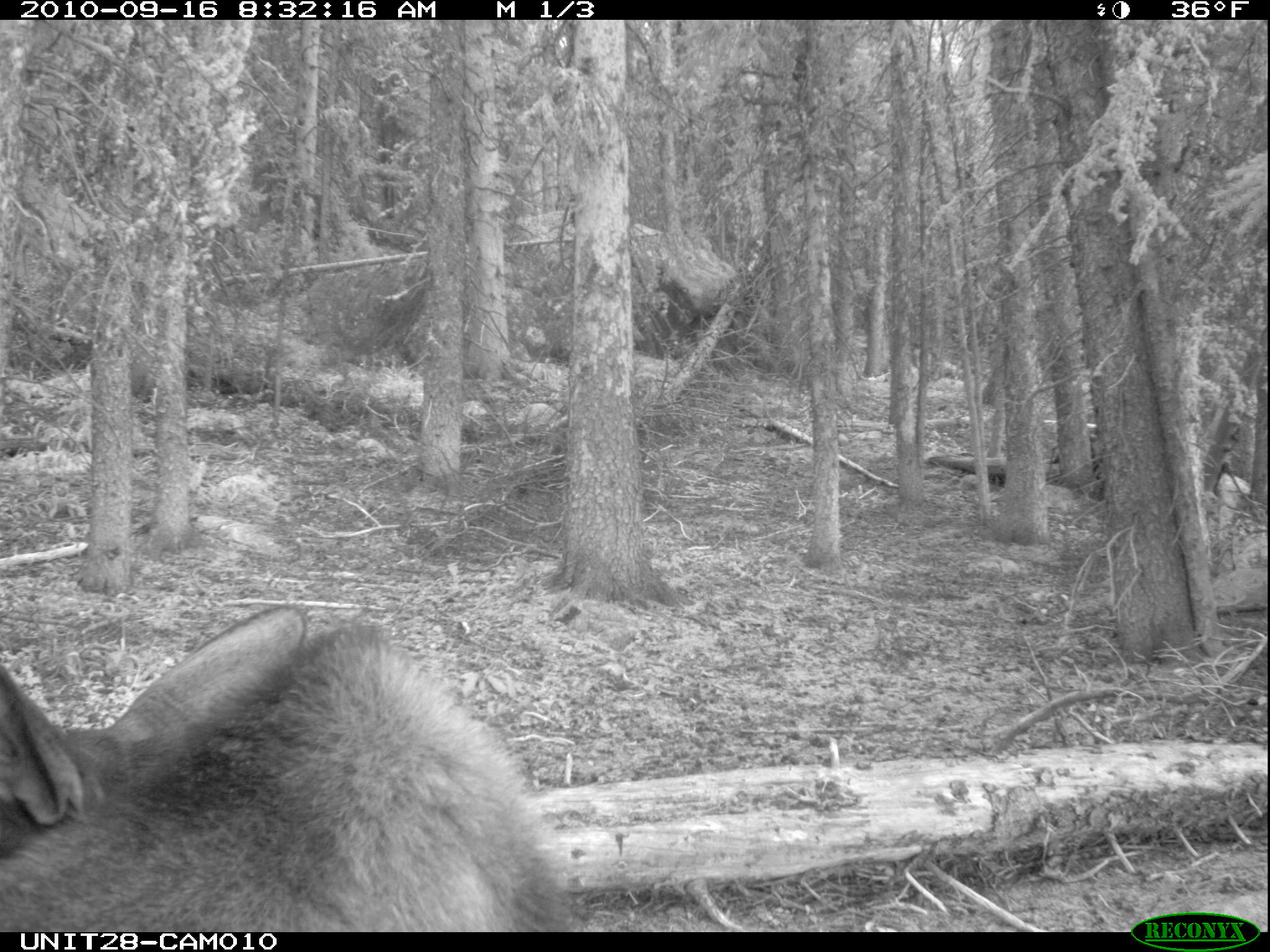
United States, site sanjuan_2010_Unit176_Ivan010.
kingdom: Animalia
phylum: Chordata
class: Mammalia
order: Artiodactyla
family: Cervidae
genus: Alces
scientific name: Alces alces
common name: moose